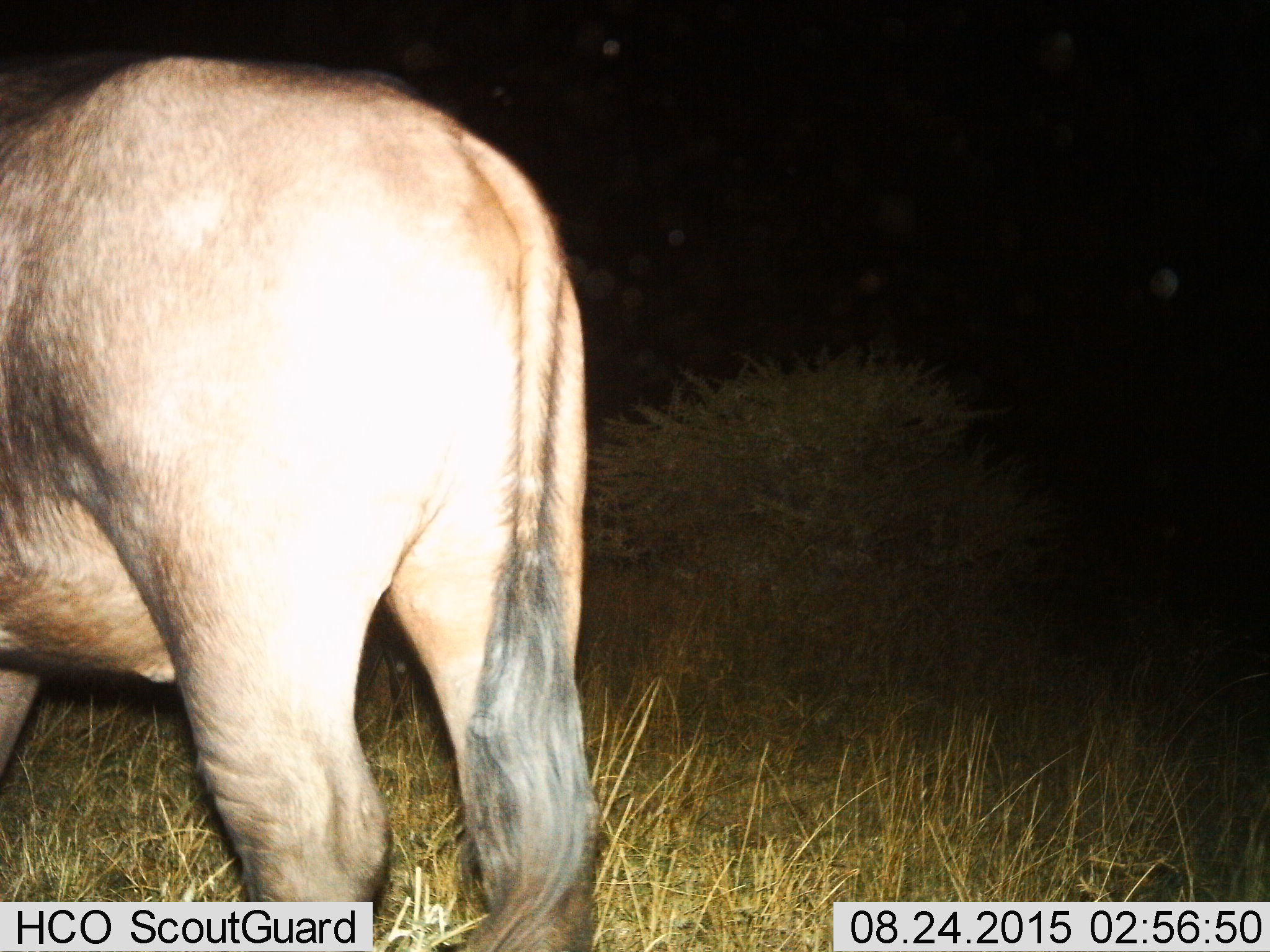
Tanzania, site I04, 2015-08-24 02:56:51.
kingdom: Animalia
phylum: Chordata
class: Mammalia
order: Artiodactyla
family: Bovidae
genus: Connochaetes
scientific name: Connochaetes taurinus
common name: blue wildebeest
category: wildebeest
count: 1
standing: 89%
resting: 0%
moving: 11%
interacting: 0%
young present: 0%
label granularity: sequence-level